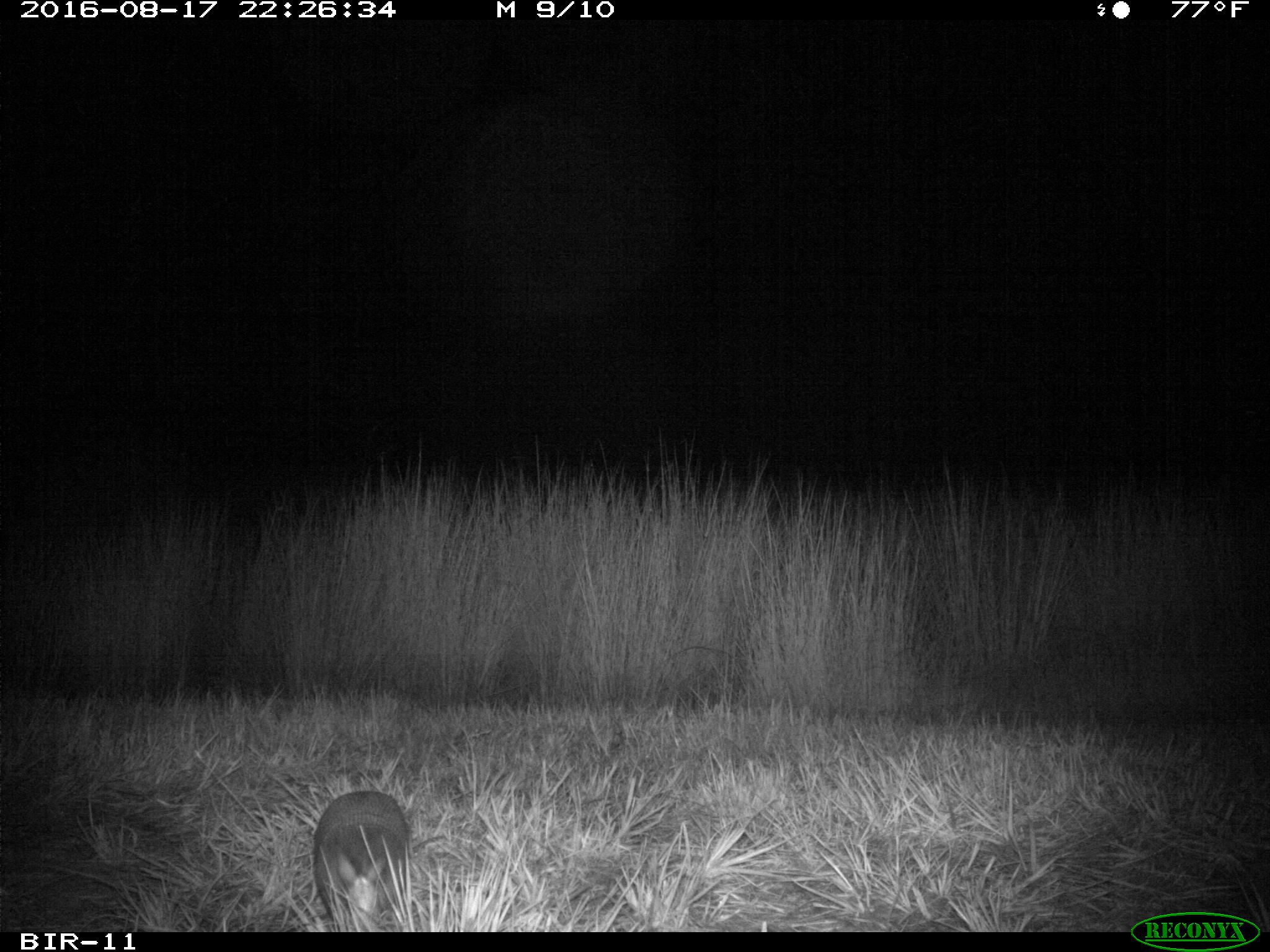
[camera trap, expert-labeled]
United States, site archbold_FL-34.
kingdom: Animalia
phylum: Chordata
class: Mammalia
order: Cingulata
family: Dasypodidae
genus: Dasypus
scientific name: Dasypus novemcinctus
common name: nine-banded armadillo